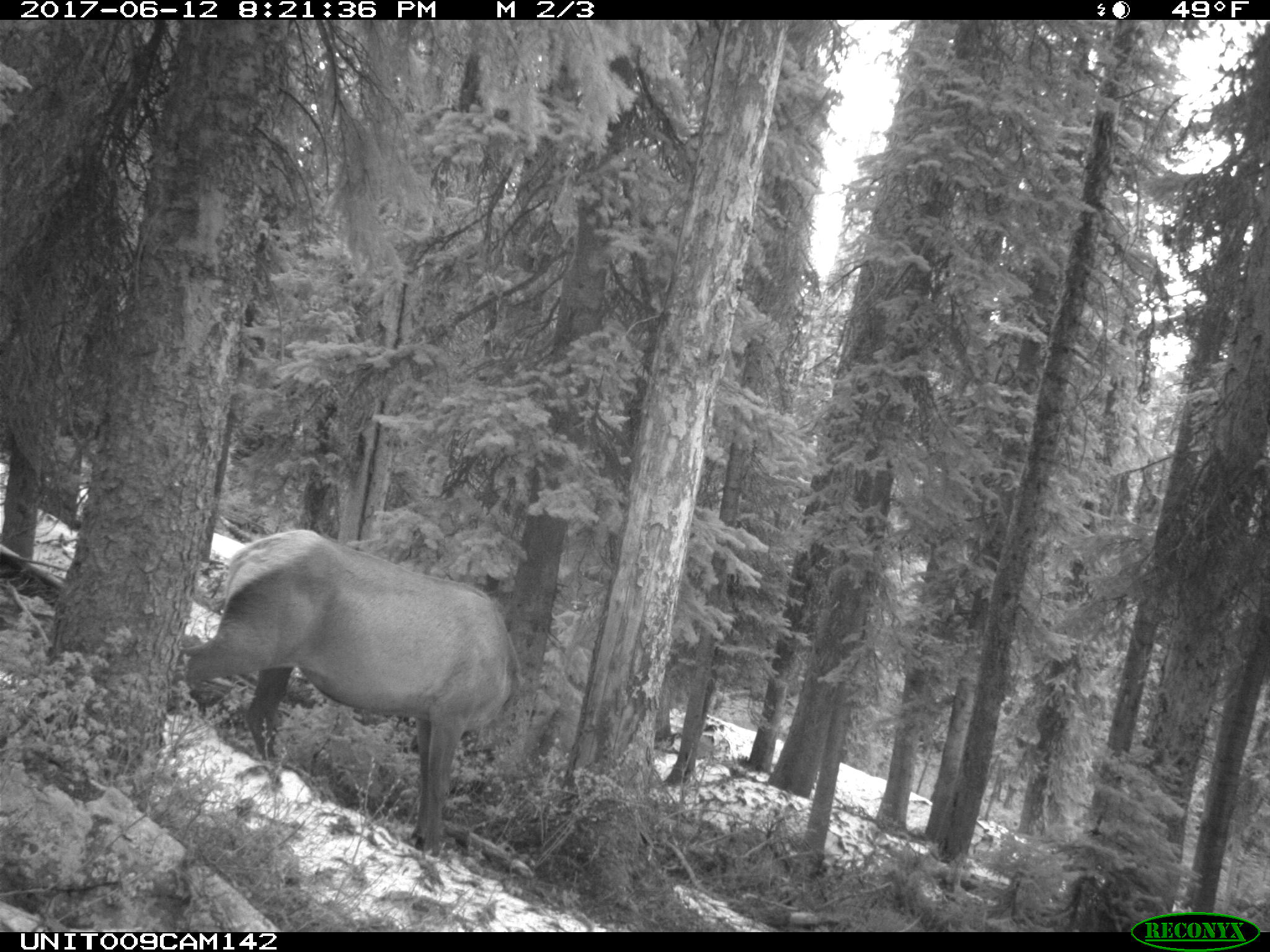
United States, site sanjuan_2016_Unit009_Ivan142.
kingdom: Animalia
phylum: Chordata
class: Mammalia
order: Artiodactyla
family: Cervidae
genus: Cervus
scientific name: Cervus elaphus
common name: red deer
Cervus elaphus (red deer).